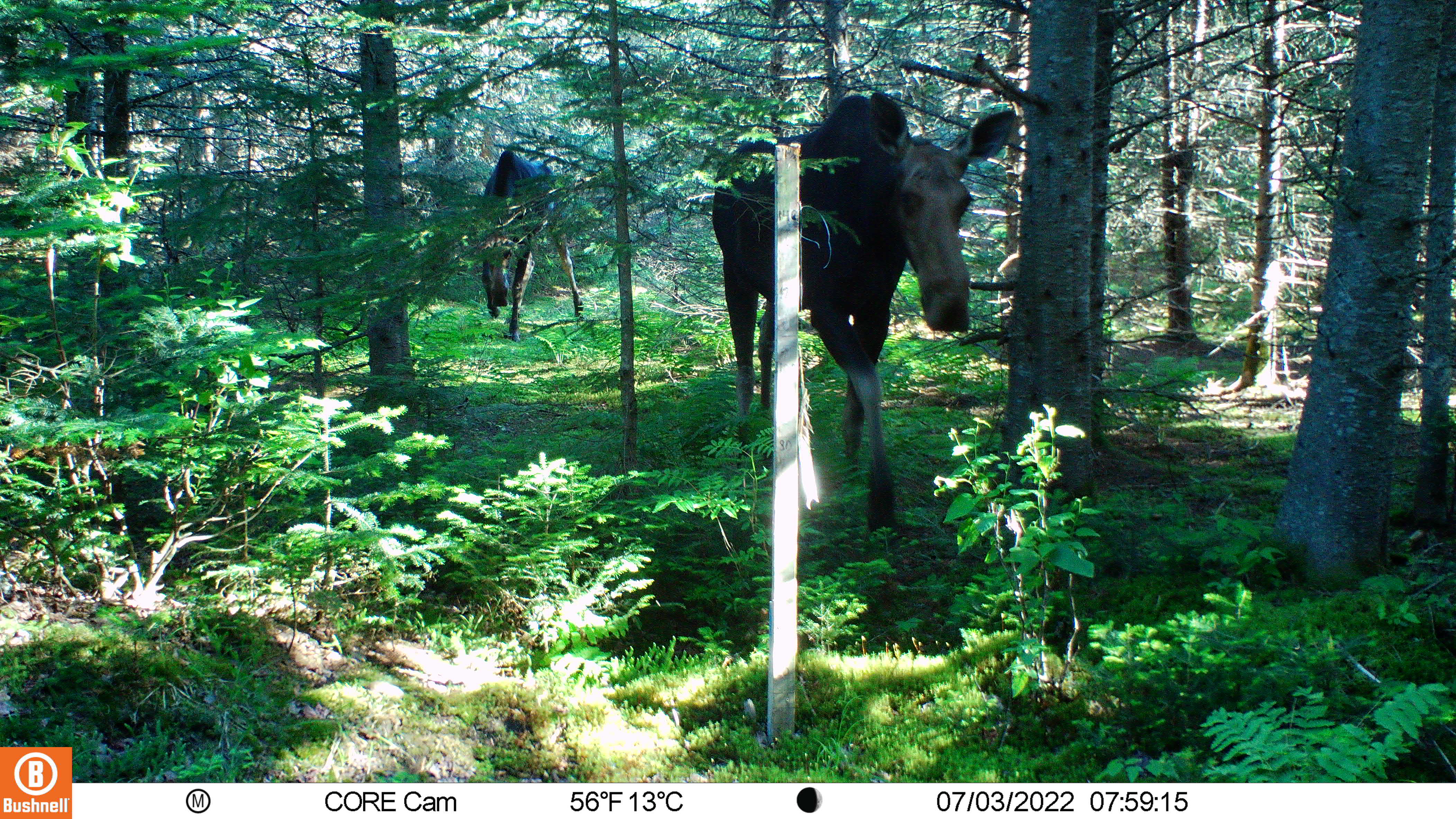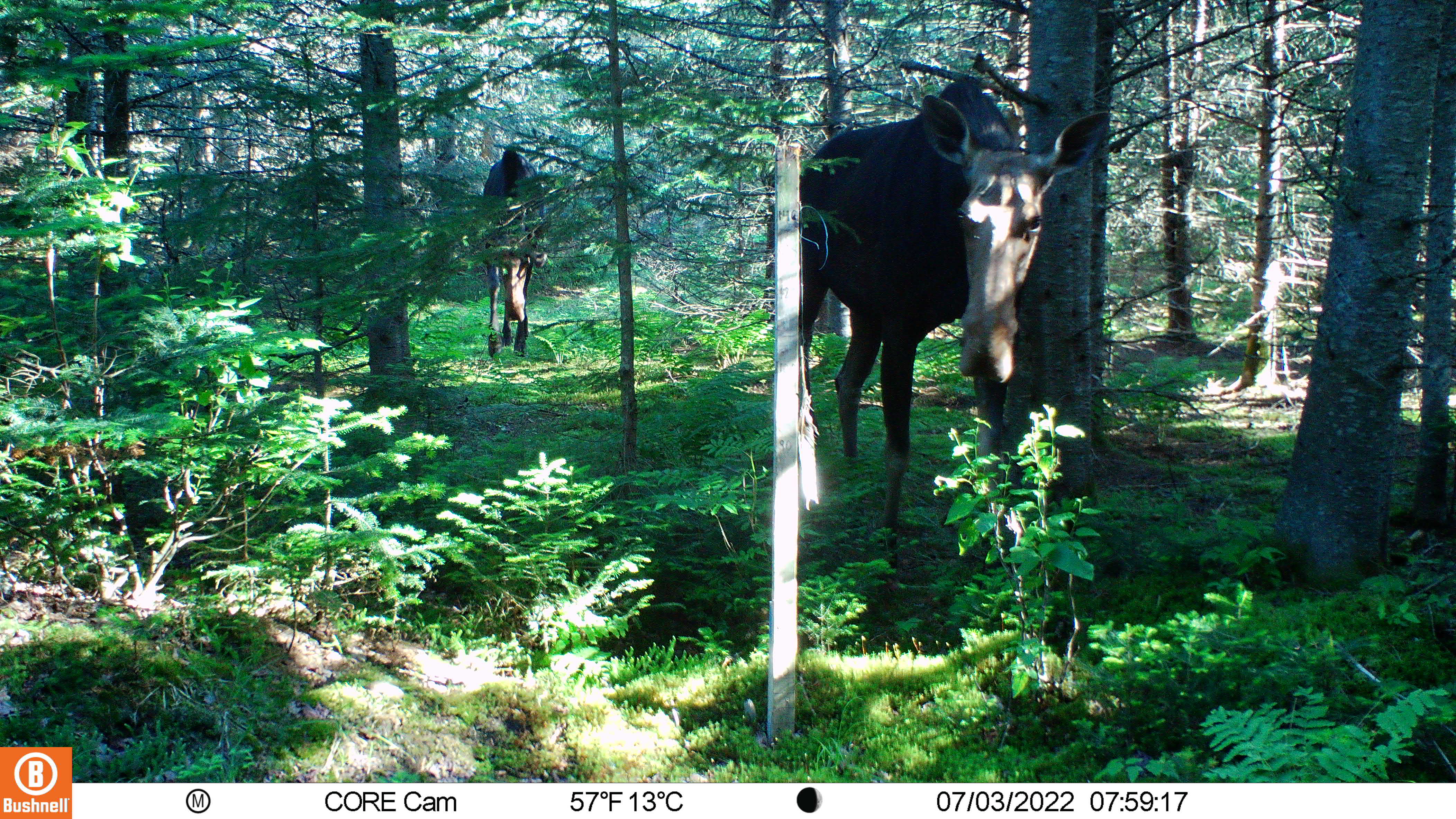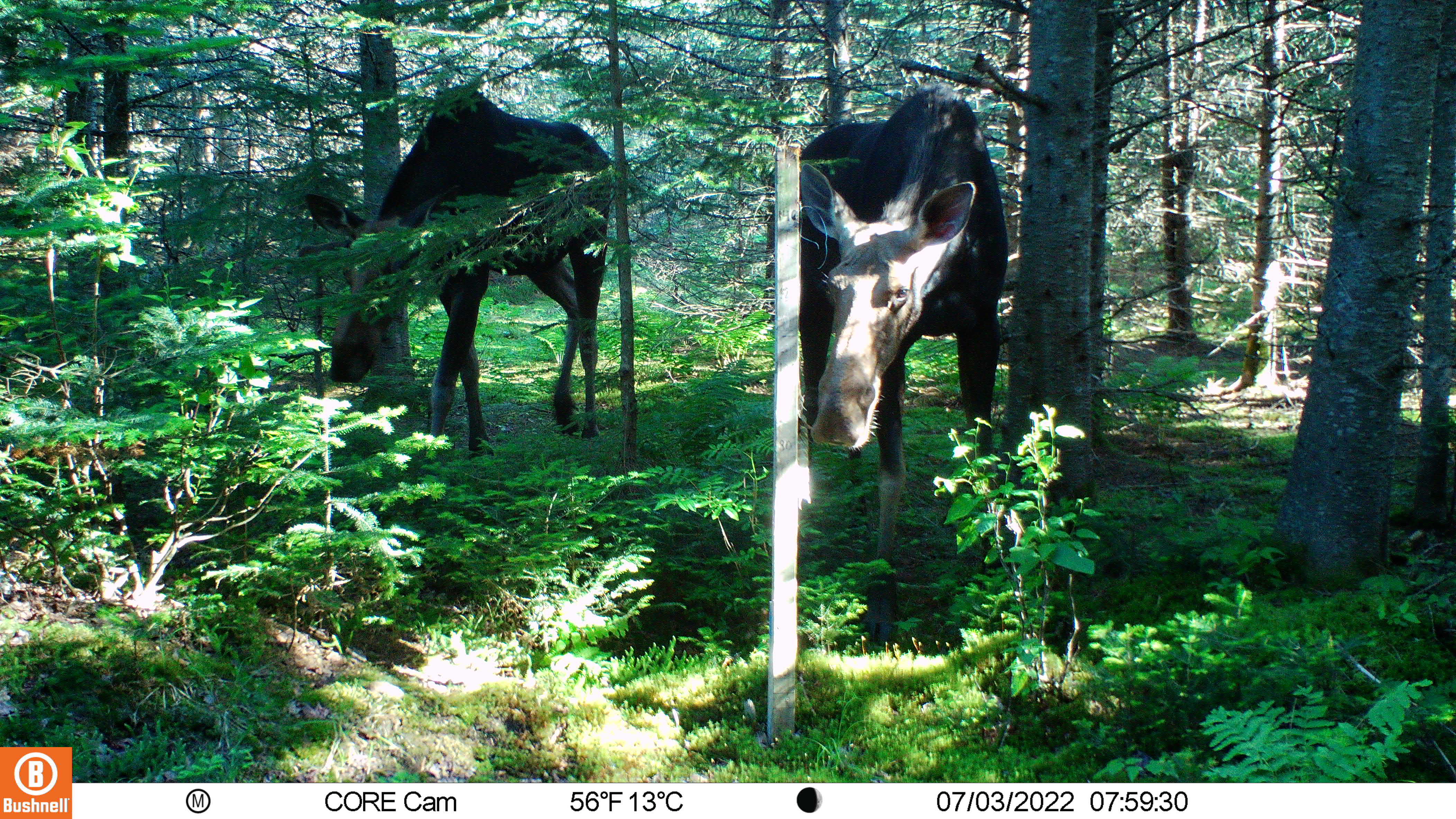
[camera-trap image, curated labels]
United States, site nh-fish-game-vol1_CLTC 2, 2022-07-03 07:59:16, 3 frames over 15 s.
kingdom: Animalia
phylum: Chordata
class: Mammalia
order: Artiodactyla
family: Cervidae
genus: Alces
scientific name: Alces alces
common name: moose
Moose (Alces alces).